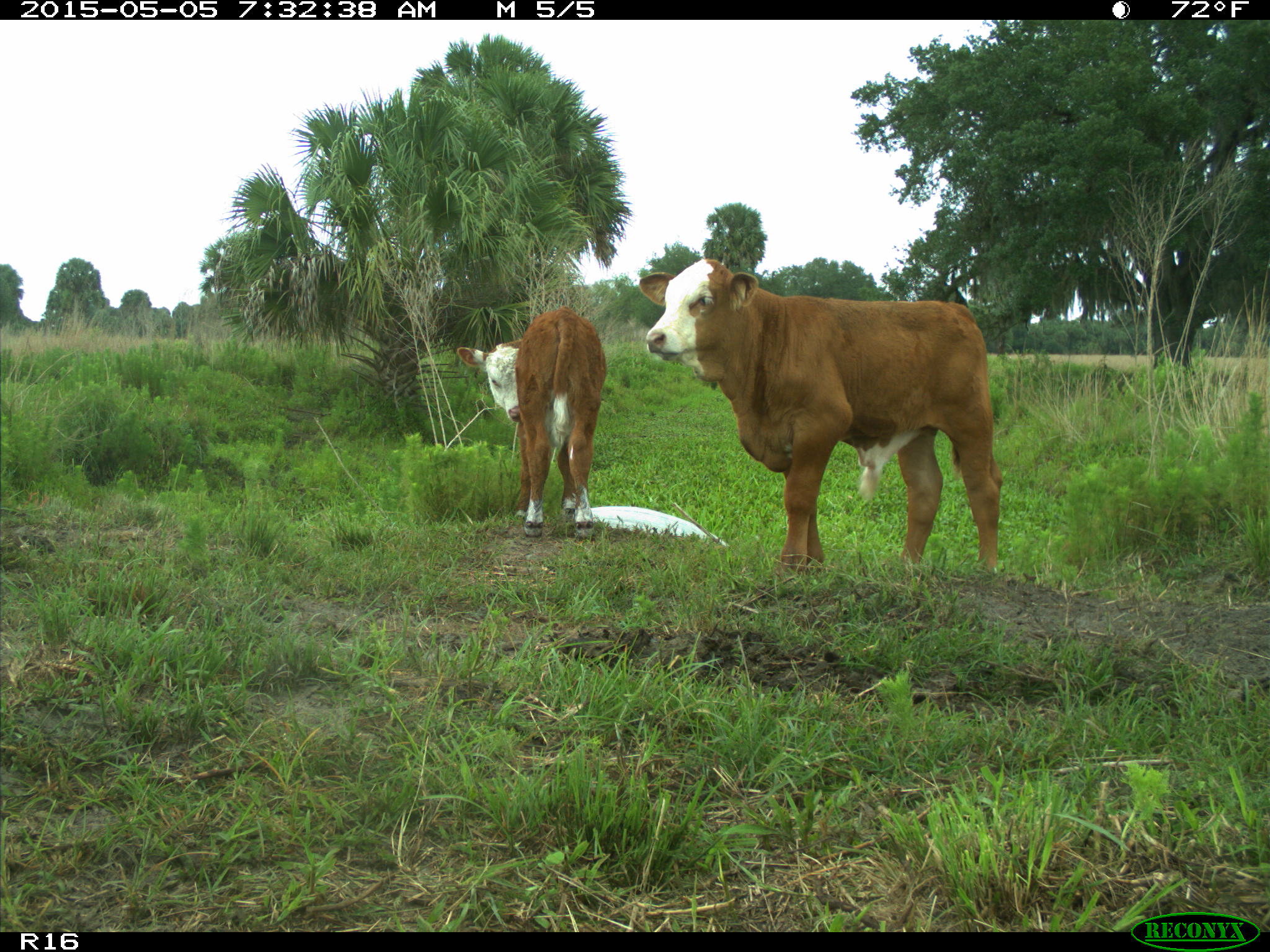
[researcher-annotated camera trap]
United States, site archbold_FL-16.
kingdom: Animalia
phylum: Chordata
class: Mammalia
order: Artiodactyla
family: Bovidae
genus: Bos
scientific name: Bos taurus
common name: domestic cow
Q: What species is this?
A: Bos taurus (domestic cow).